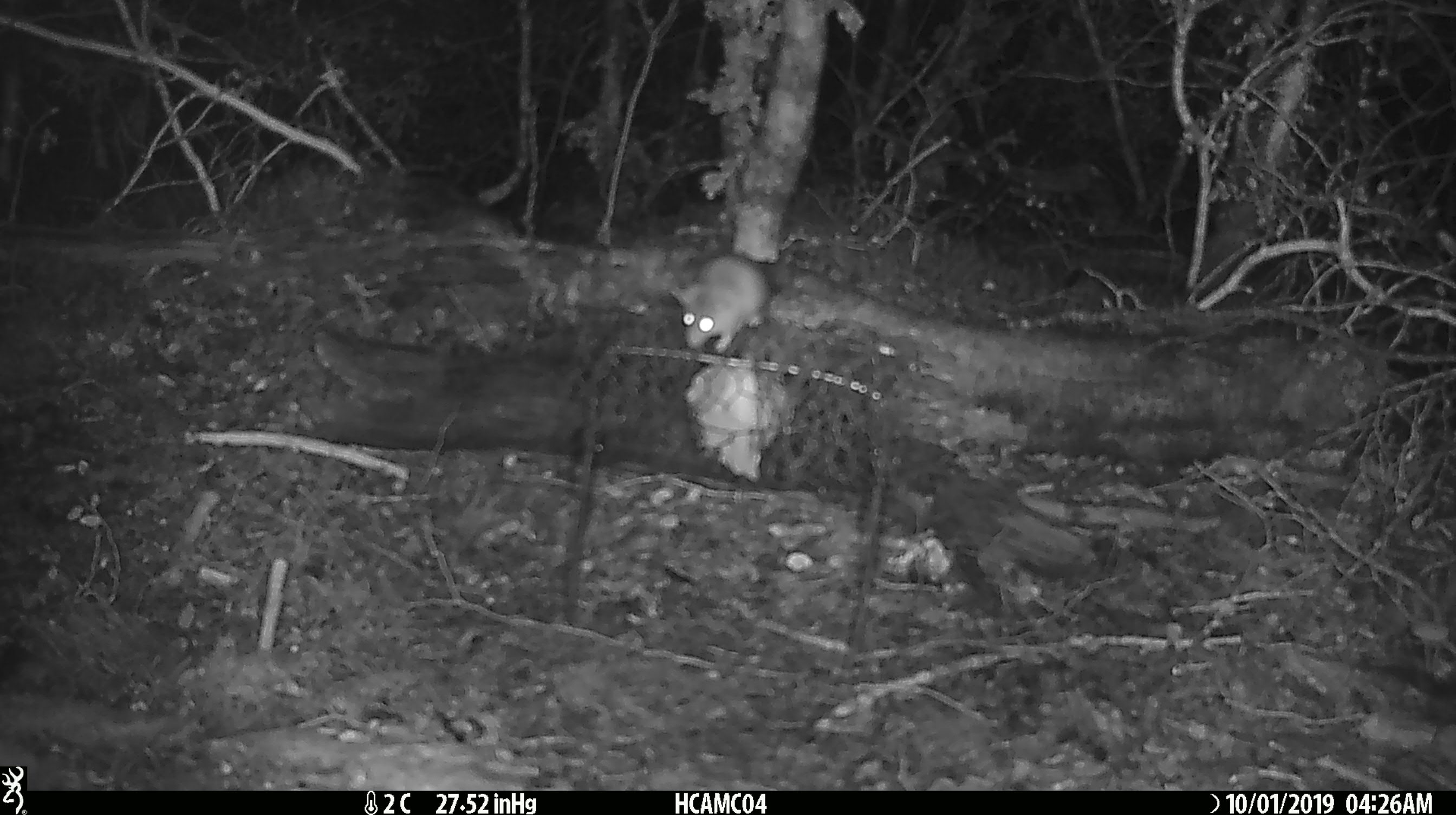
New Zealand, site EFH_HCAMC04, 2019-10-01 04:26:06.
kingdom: Animalia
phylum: Chordata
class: Mammalia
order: Rodentia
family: Muridae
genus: Mus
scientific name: Mus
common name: mouse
Mouse (Mus).